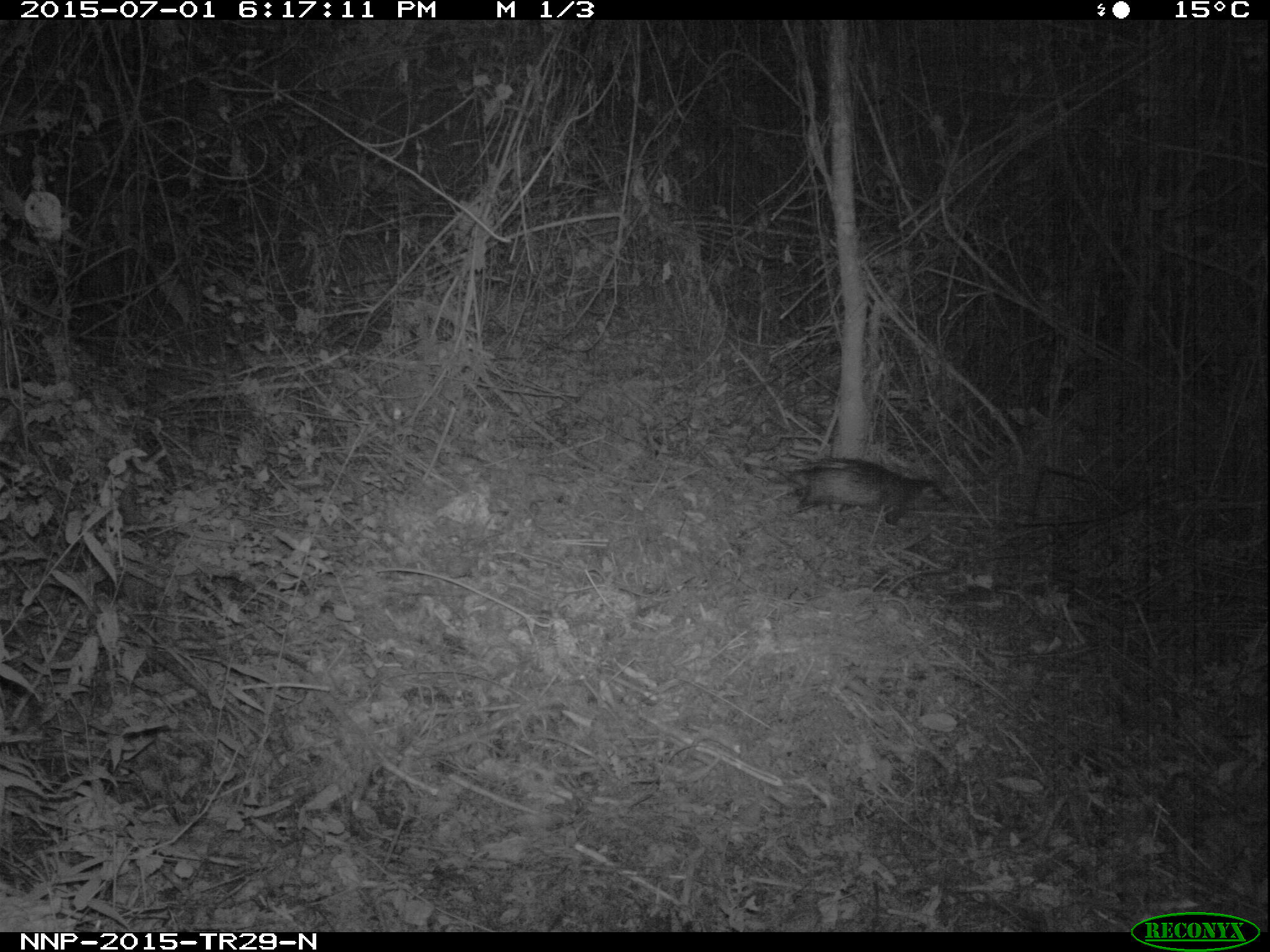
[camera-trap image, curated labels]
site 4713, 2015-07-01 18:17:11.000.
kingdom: Animalia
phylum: Chordata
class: Mammalia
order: Rodentia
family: Hystricidae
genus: Atherurus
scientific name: Atherurus africanus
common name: african brush-tailed porcupine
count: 1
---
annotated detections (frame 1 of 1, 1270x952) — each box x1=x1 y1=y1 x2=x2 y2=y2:
atherurus africanus: x1=786 y1=454 x2=951 y2=525